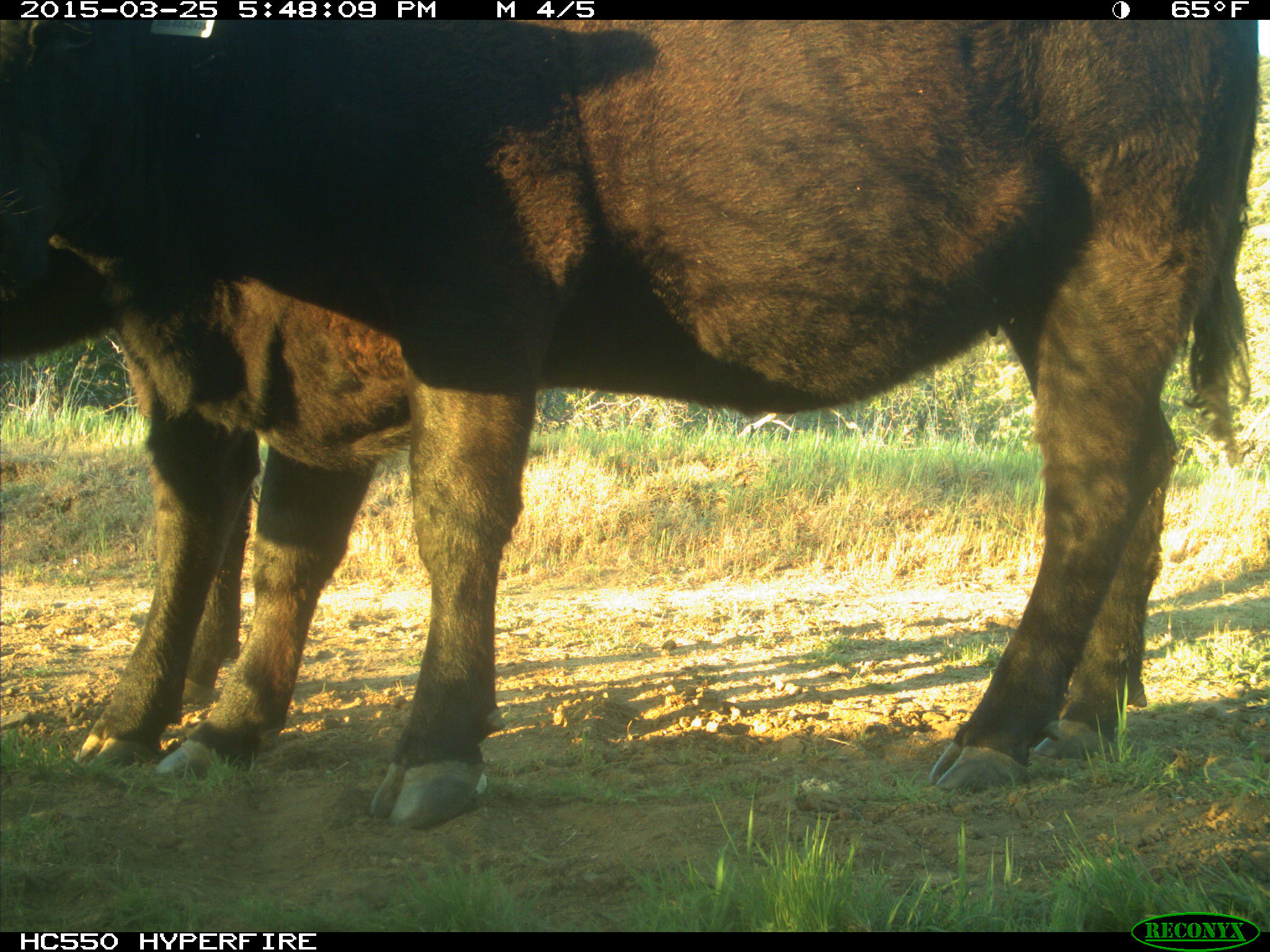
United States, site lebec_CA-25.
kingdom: Animalia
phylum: Chordata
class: Mammalia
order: Artiodactyla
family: Bovidae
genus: Bos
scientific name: Bos taurus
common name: domestic cow